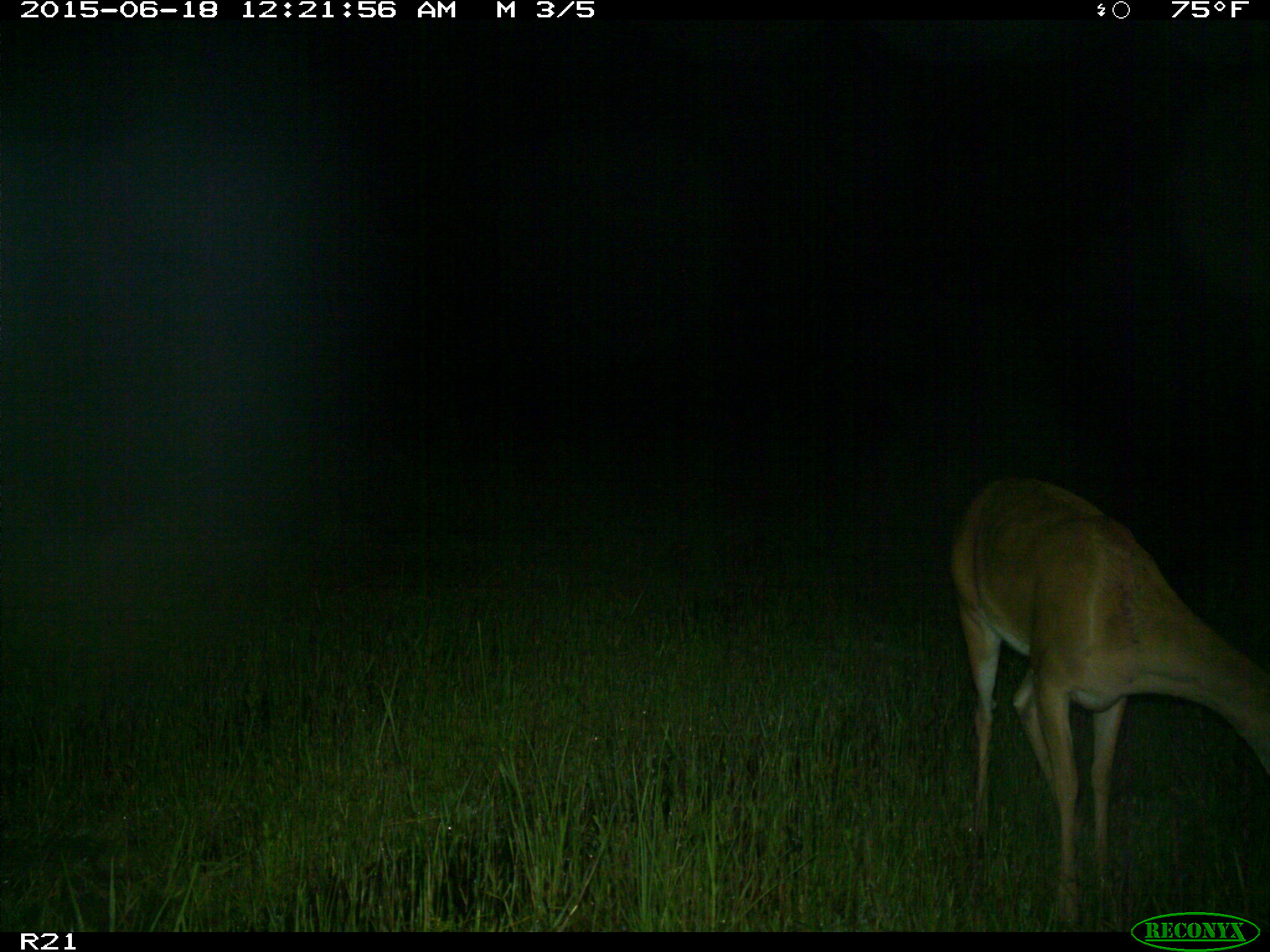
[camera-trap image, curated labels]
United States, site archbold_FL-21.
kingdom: Animalia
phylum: Chordata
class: Mammalia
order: Artiodactyla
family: Cervidae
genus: Odocoileus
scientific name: Odocoileus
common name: deer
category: unidentified deer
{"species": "unidentified deer (deer) (Odocoileus)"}